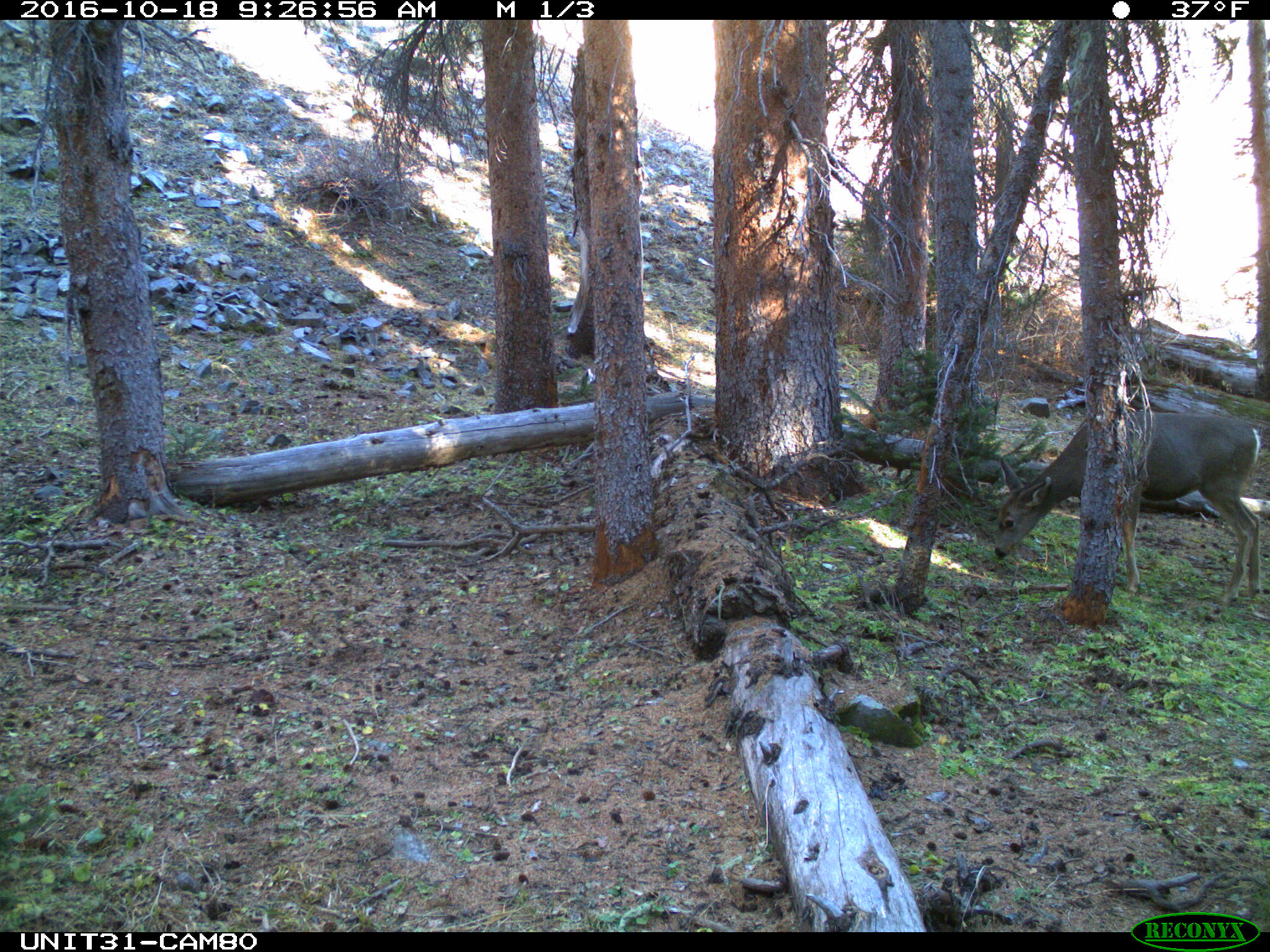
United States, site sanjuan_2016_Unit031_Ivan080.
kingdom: Animalia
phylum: Chordata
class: Mammalia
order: Artiodactyla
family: Cervidae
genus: Odocoileus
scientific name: Odocoileus hemionus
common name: mule deer